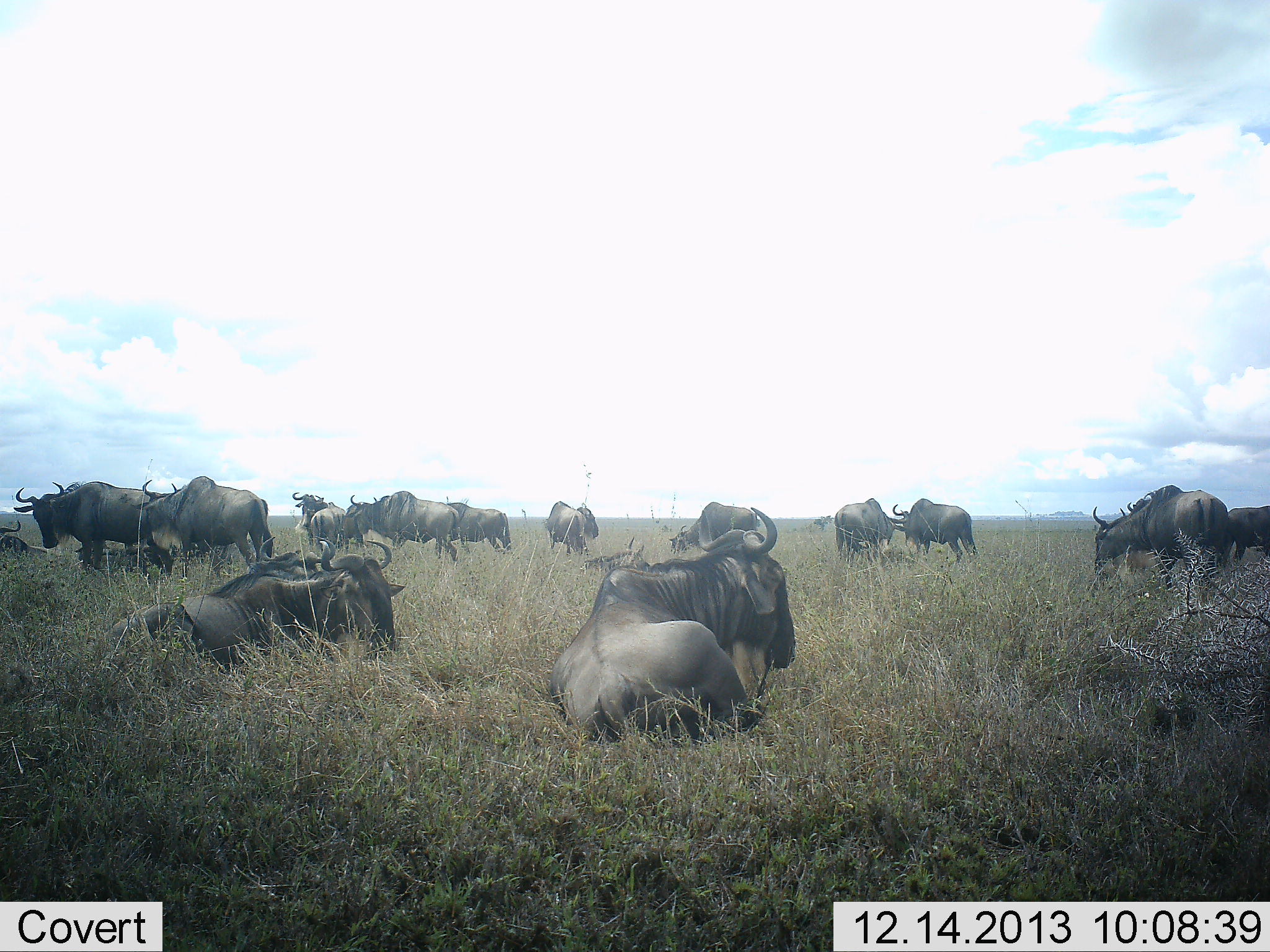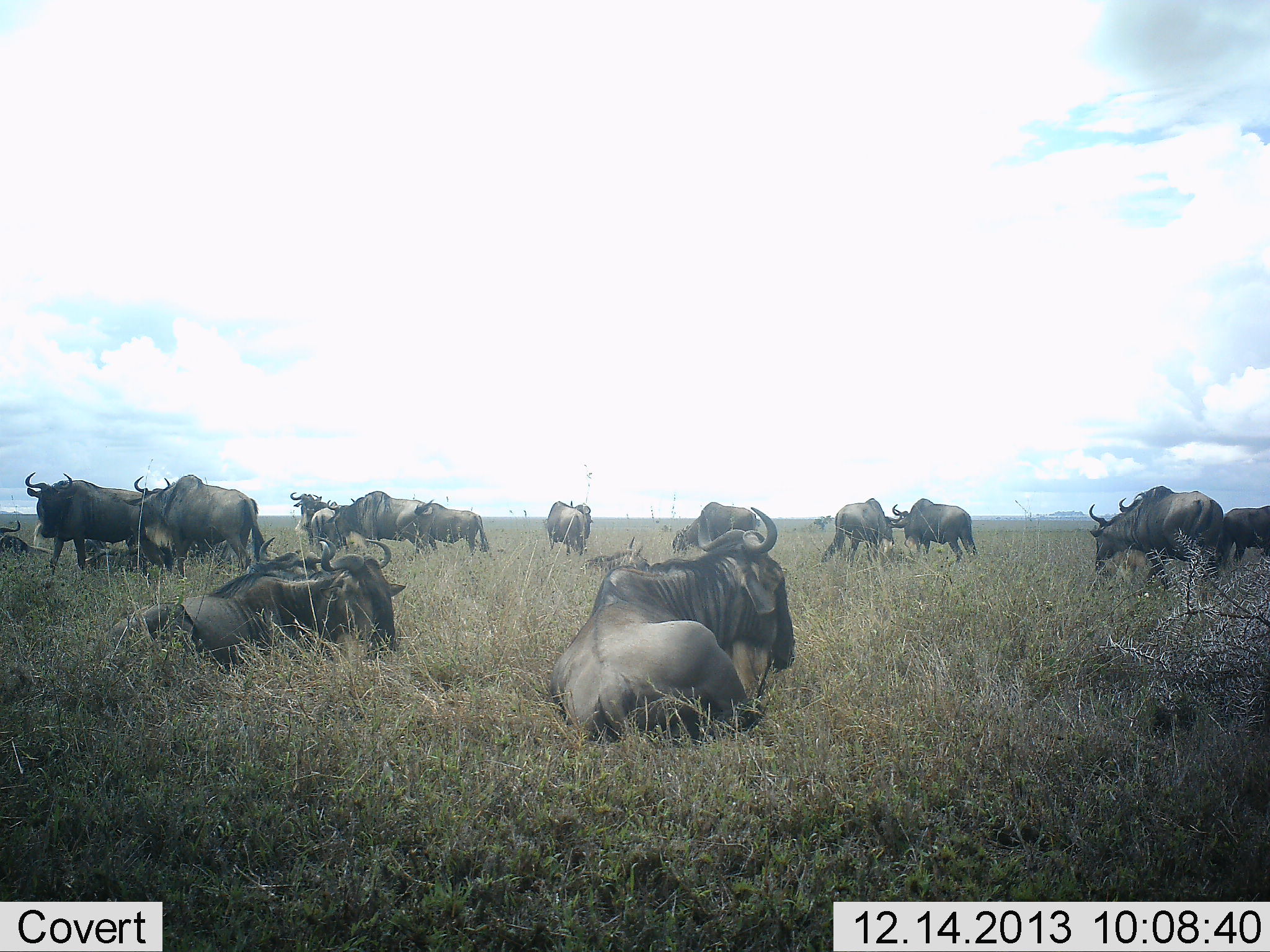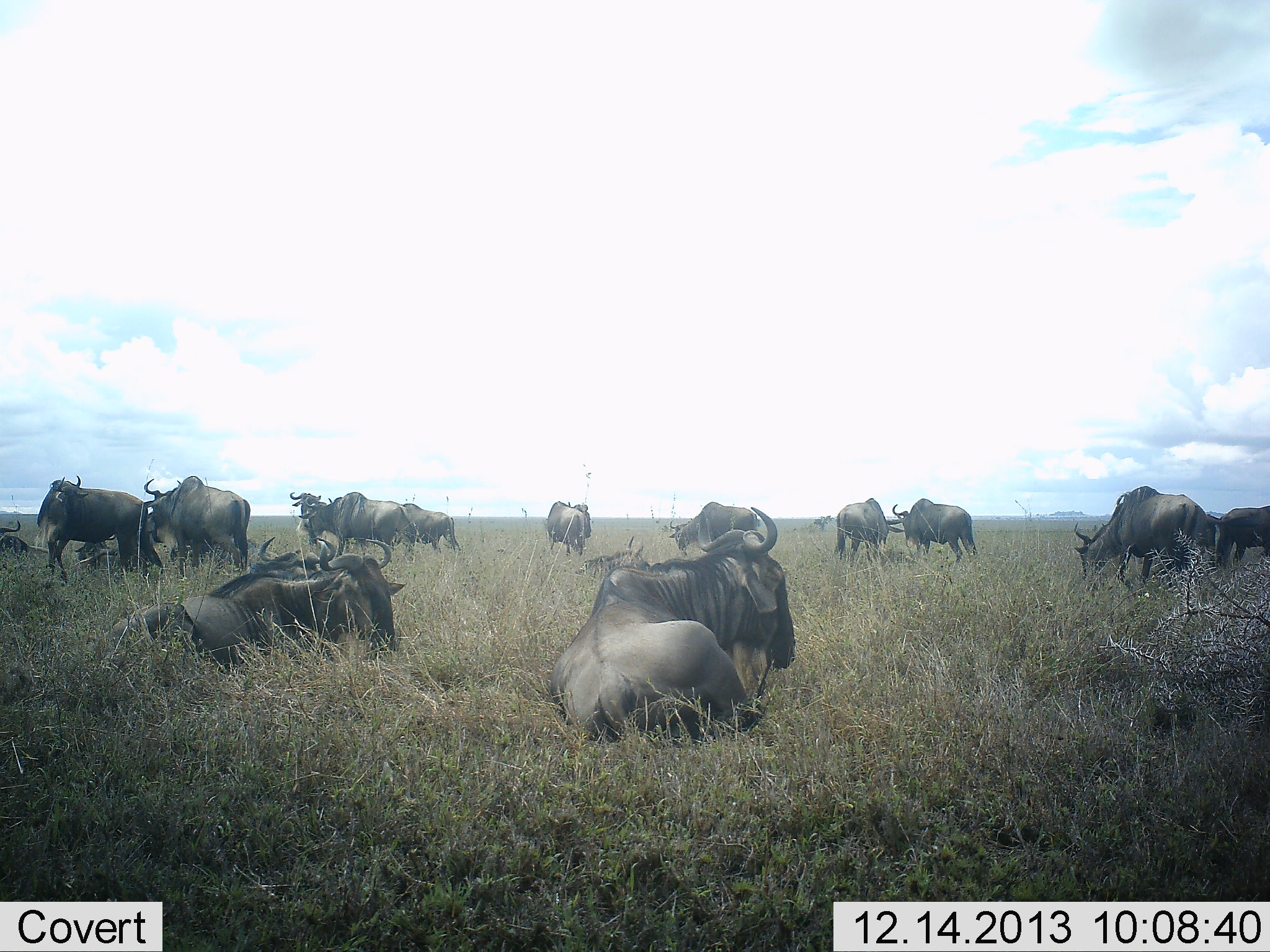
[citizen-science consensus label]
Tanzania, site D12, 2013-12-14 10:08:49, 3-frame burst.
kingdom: Animalia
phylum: Chordata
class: Mammalia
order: Artiodactyla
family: Bovidae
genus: Connochaetes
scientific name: Connochaetes taurinus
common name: blue wildebeest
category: wildebeest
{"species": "wildebeest (blue wildebeest) (Connochaetes taurinus)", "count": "11-50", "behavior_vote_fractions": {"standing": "70%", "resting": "100%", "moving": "60%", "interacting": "10%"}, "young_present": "0%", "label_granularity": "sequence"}